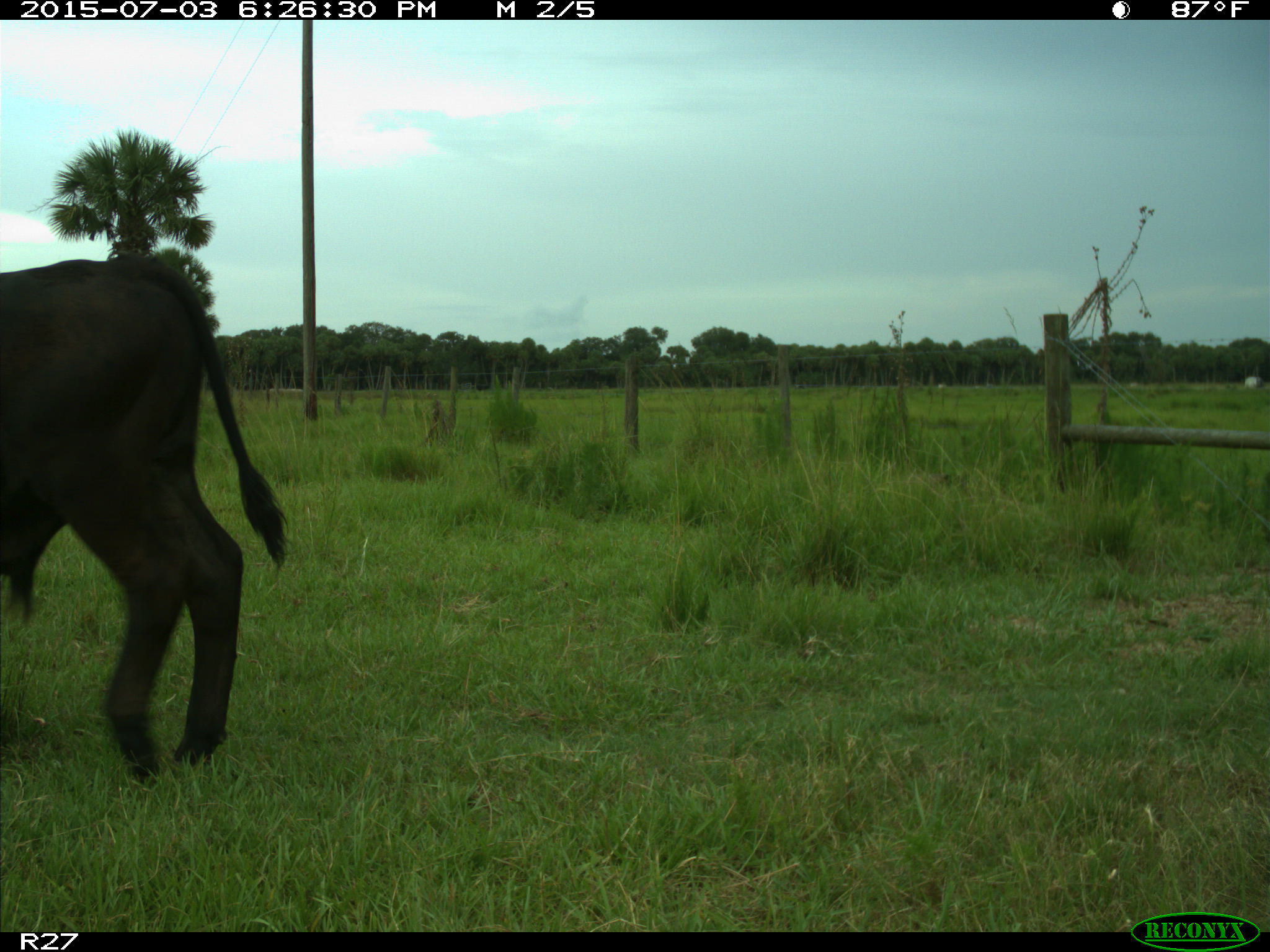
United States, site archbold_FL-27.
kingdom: Animalia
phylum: Chordata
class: Mammalia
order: Artiodactyla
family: Bovidae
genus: Bos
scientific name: Bos taurus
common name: domestic cow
Bos taurus (domestic cow).